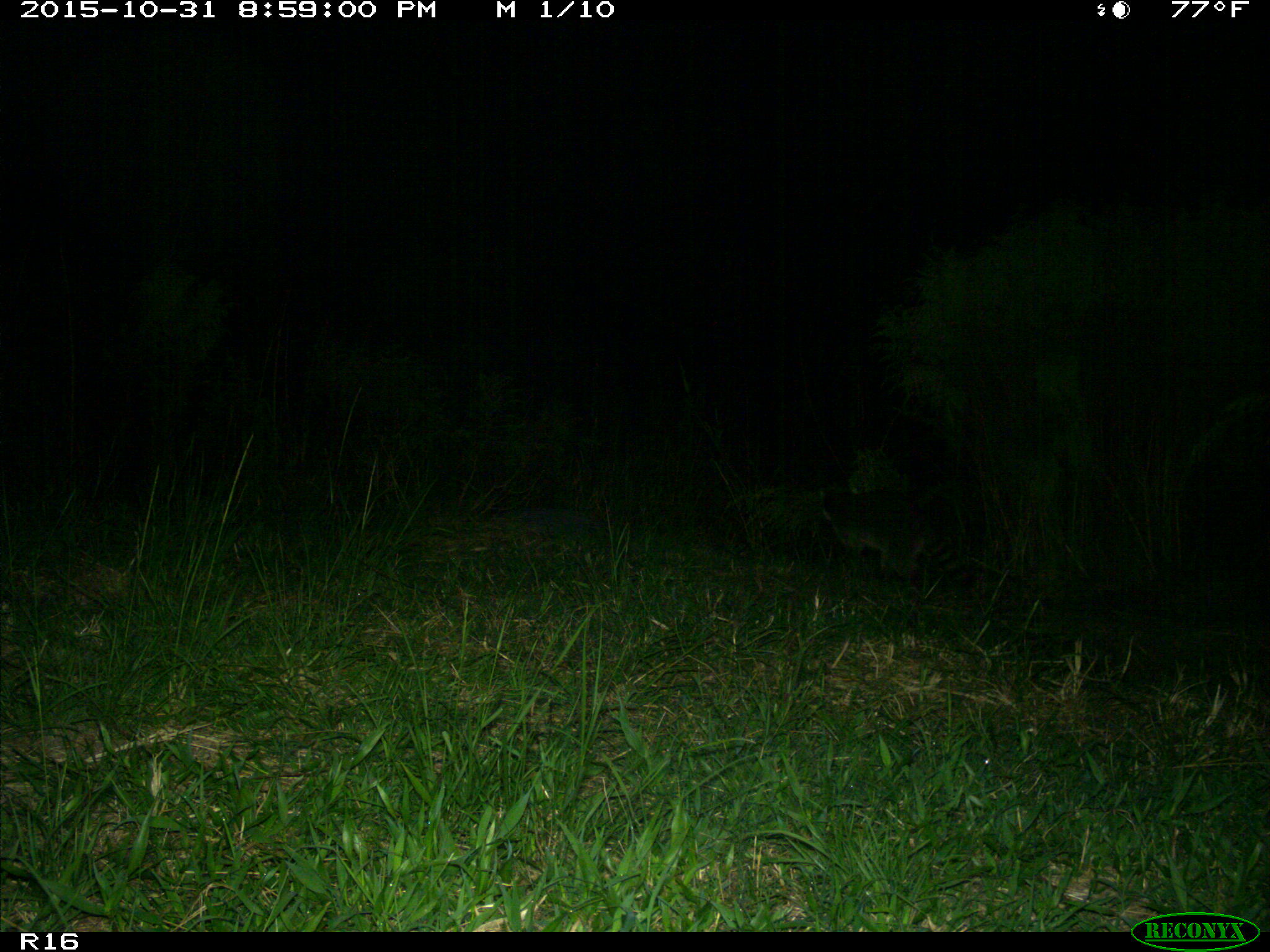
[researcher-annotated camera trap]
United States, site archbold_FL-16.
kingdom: Animalia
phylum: Chordata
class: Mammalia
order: Carnivora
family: Procyonidae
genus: Procyon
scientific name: Procyon lotor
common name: common raccoon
Procyon lotor (common raccoon).